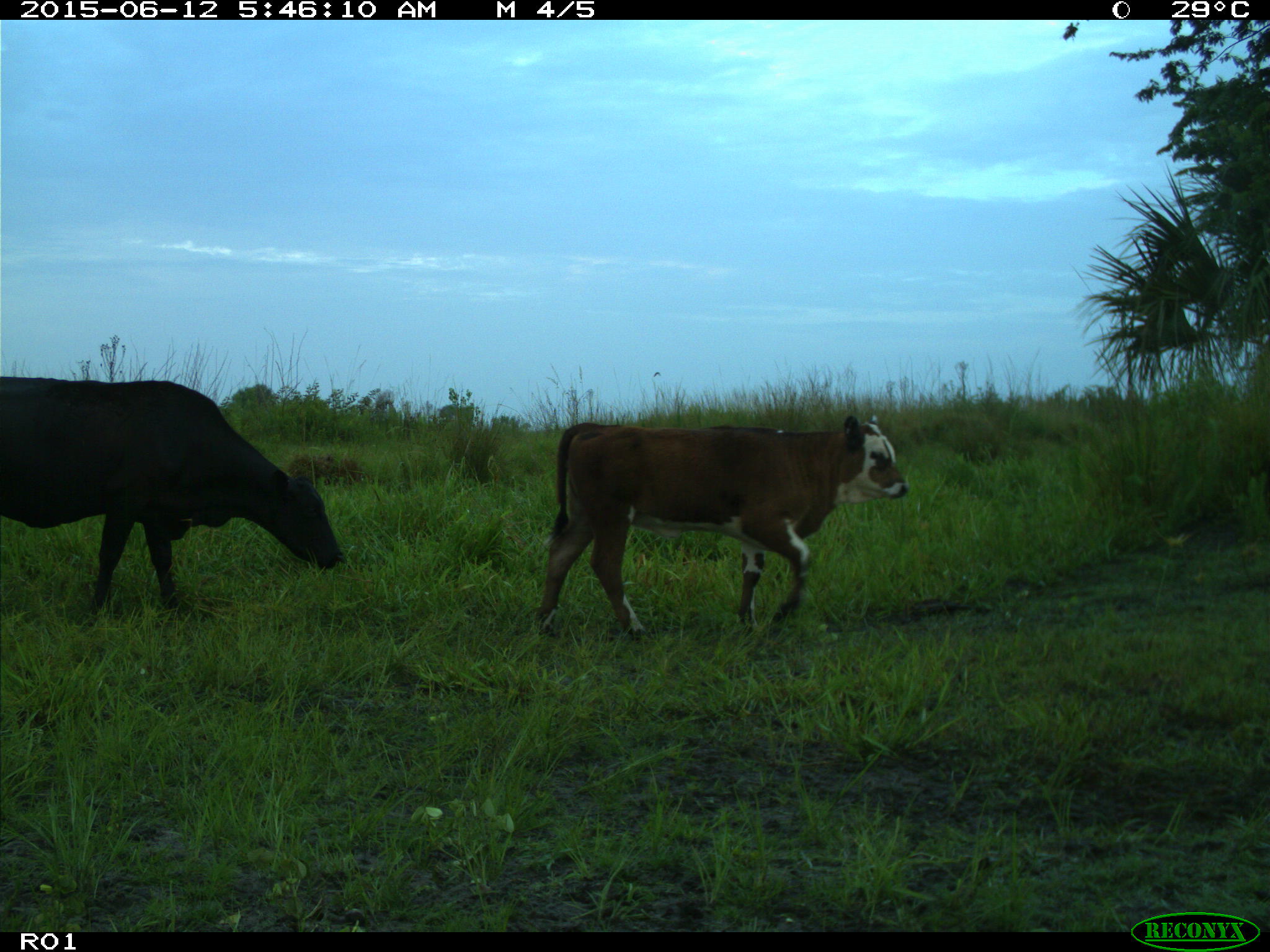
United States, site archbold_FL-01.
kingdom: Animalia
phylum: Chordata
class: Mammalia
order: Artiodactyla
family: Bovidae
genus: Bos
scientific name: Bos taurus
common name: domestic cow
Bos taurus (domestic cow).